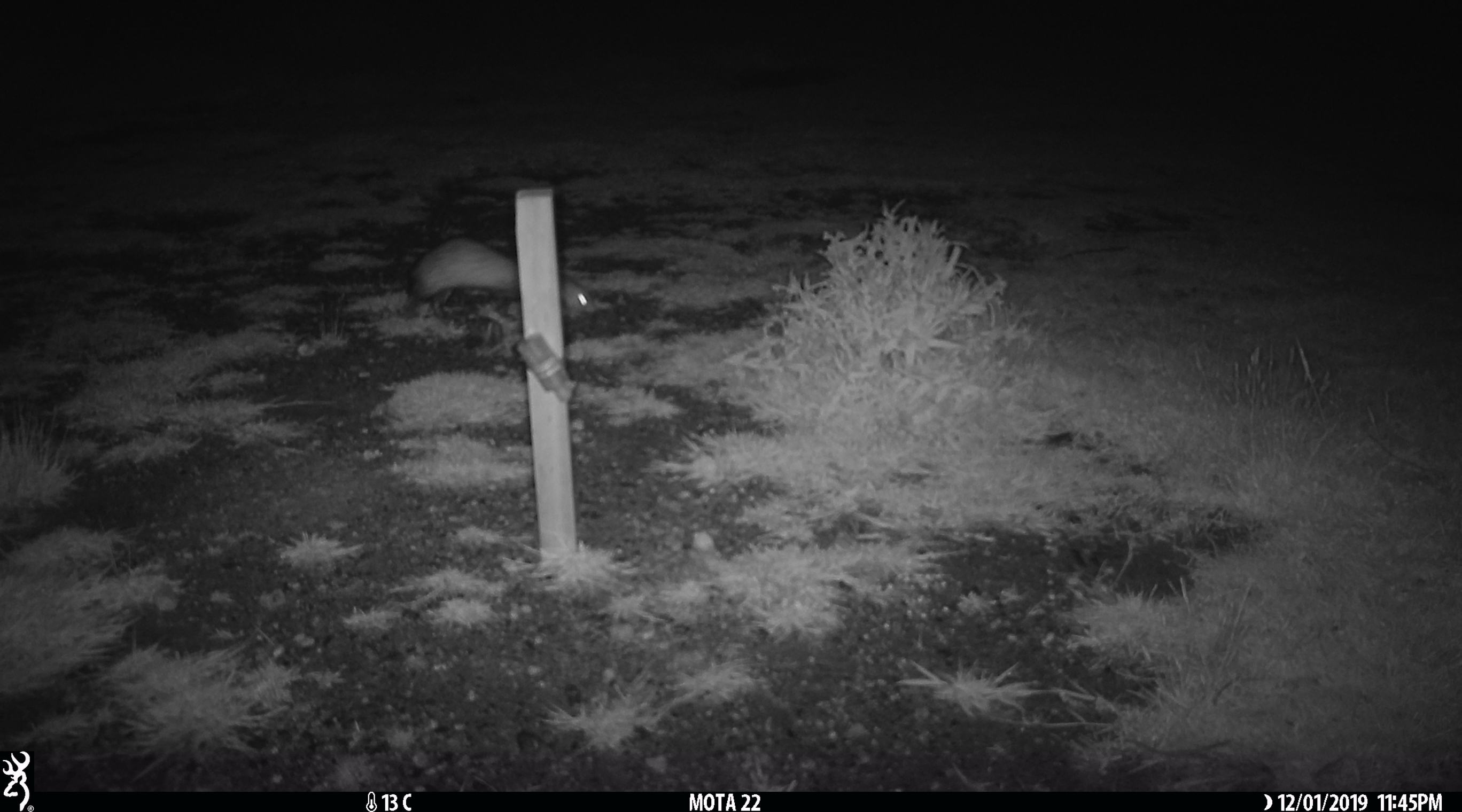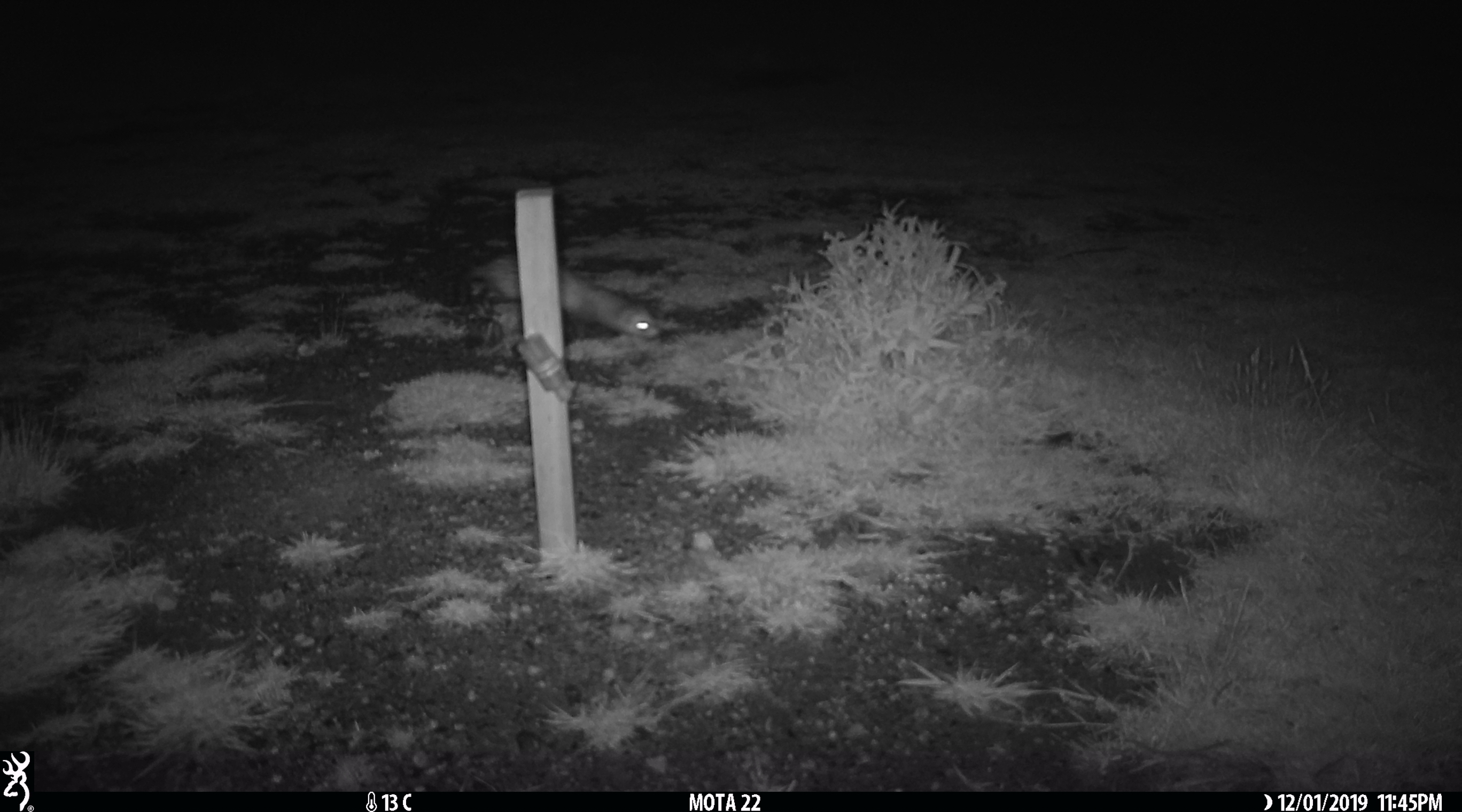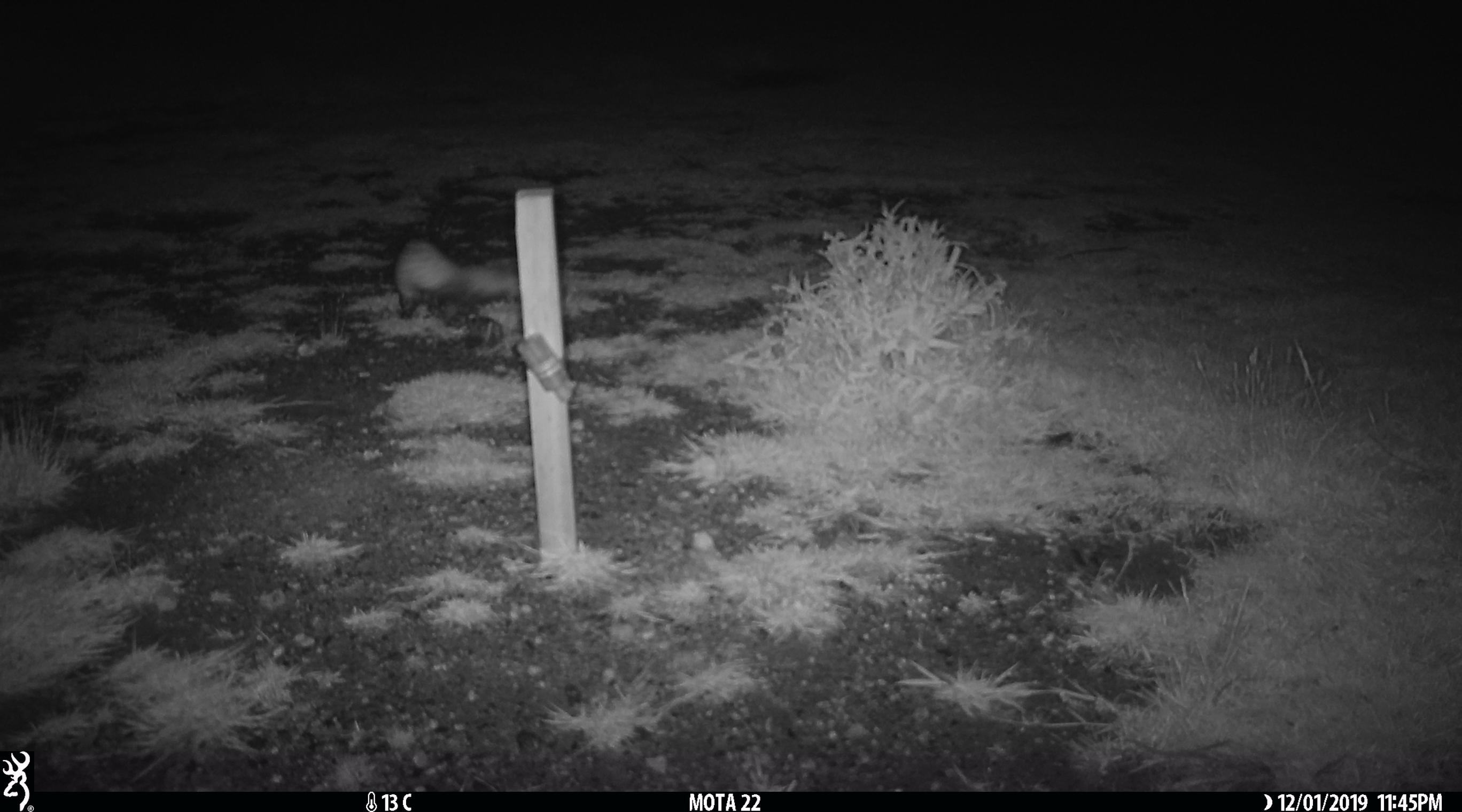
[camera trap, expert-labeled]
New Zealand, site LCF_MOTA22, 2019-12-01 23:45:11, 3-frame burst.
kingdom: Animalia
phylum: Chordata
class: Mammalia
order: Carnivora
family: Mustelidae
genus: Mustela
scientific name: Mustela furo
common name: ferret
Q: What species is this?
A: Ferret (Mustela furo).